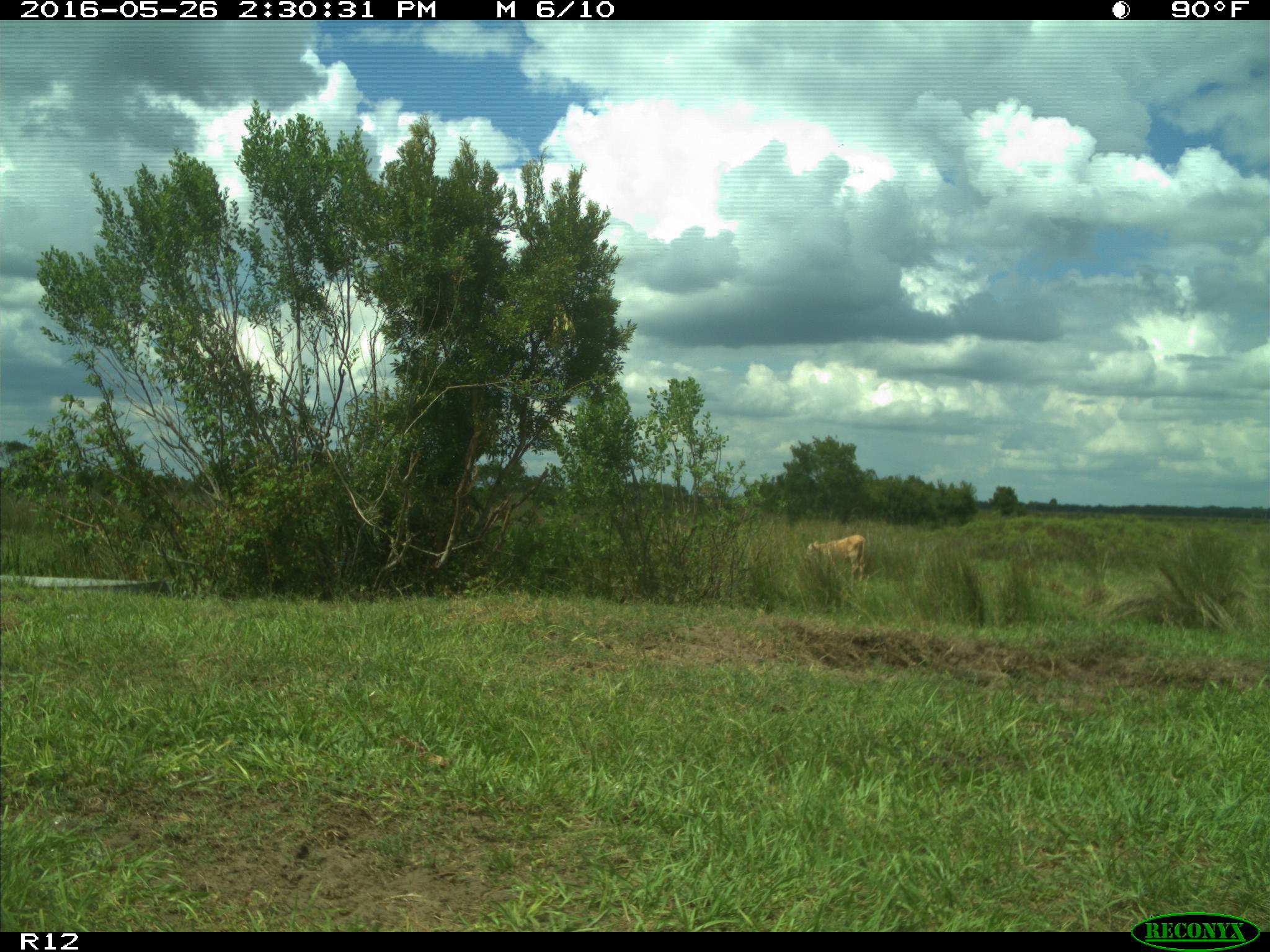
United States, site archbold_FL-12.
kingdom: Animalia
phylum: Chordata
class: Mammalia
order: Artiodactyla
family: Bovidae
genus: Bos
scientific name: Bos taurus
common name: domestic cow